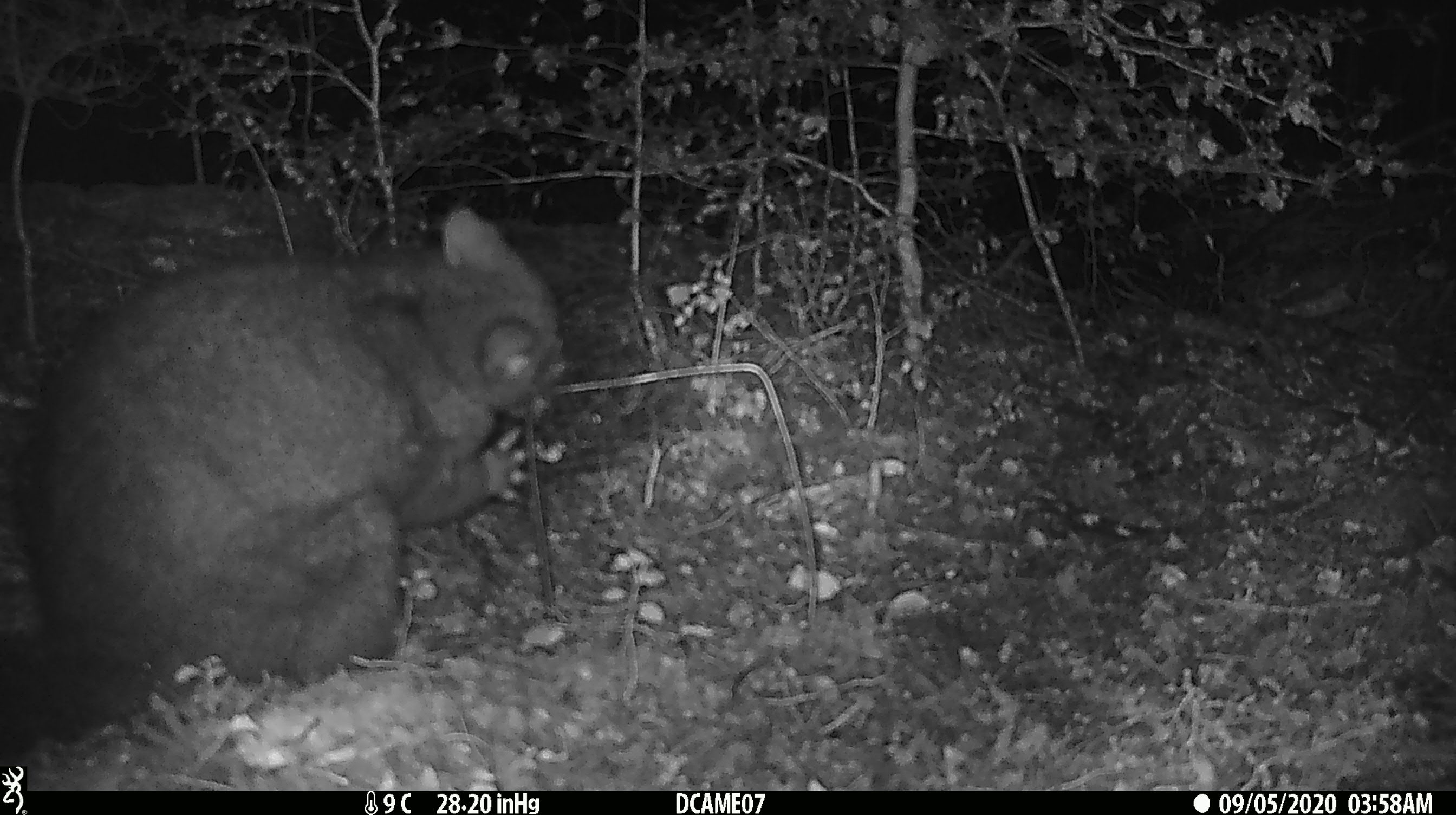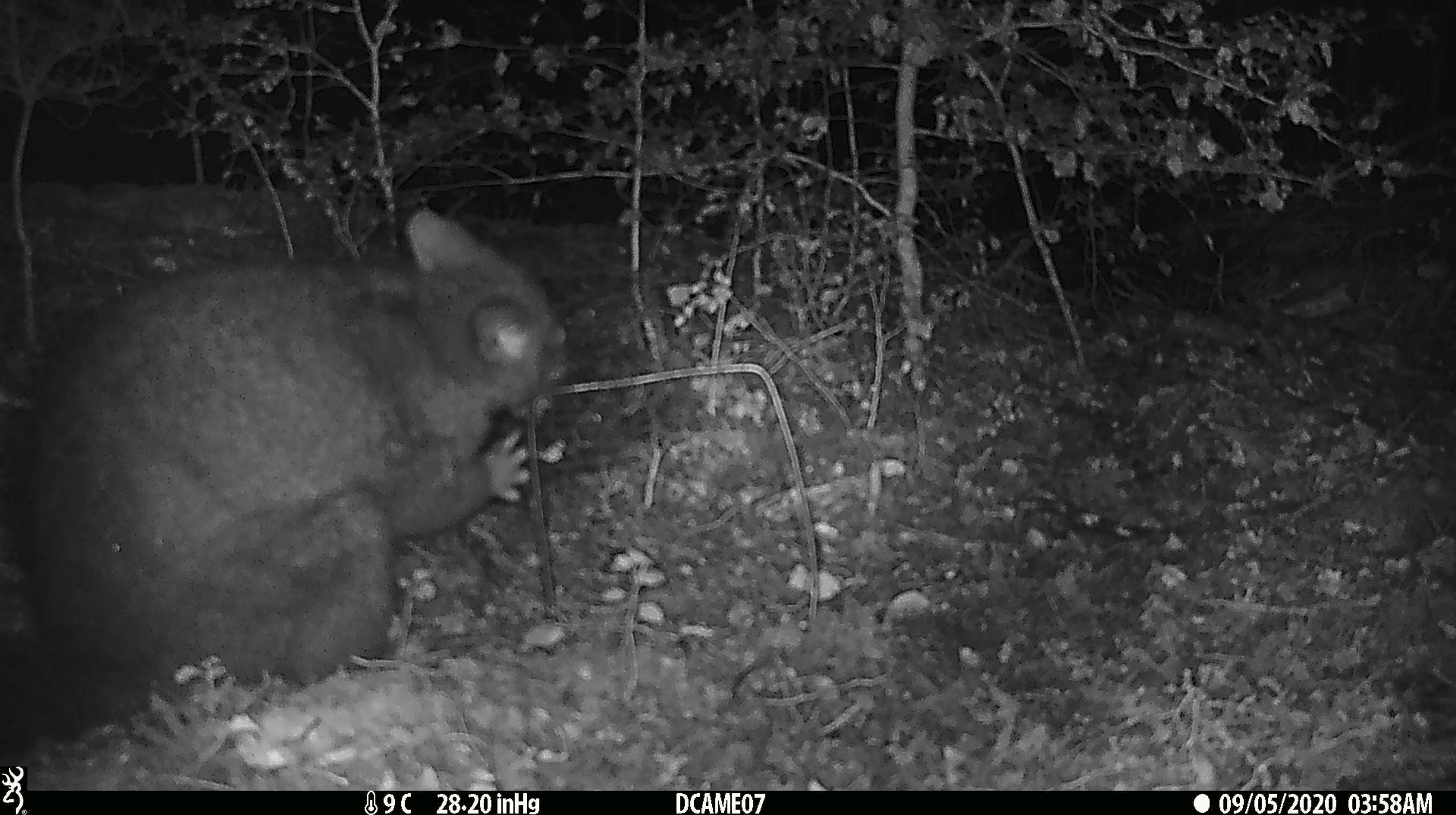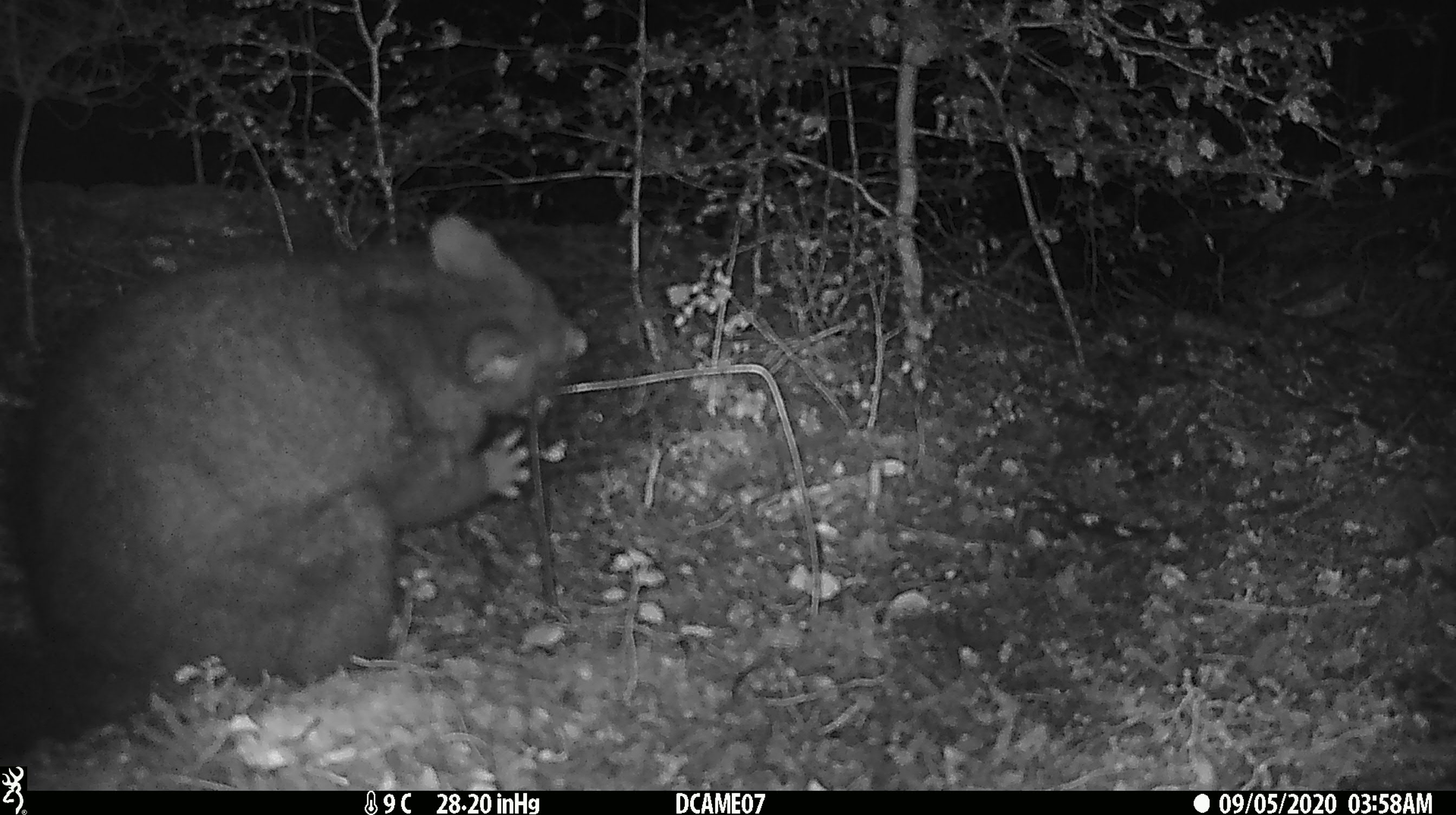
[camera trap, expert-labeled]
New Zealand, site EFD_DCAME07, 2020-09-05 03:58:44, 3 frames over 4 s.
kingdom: Animalia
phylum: Chordata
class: Mammalia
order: Diprotodontia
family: Phalangeridae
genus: Trichosurus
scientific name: Trichosurus vulpecula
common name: common brushtail possum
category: possum